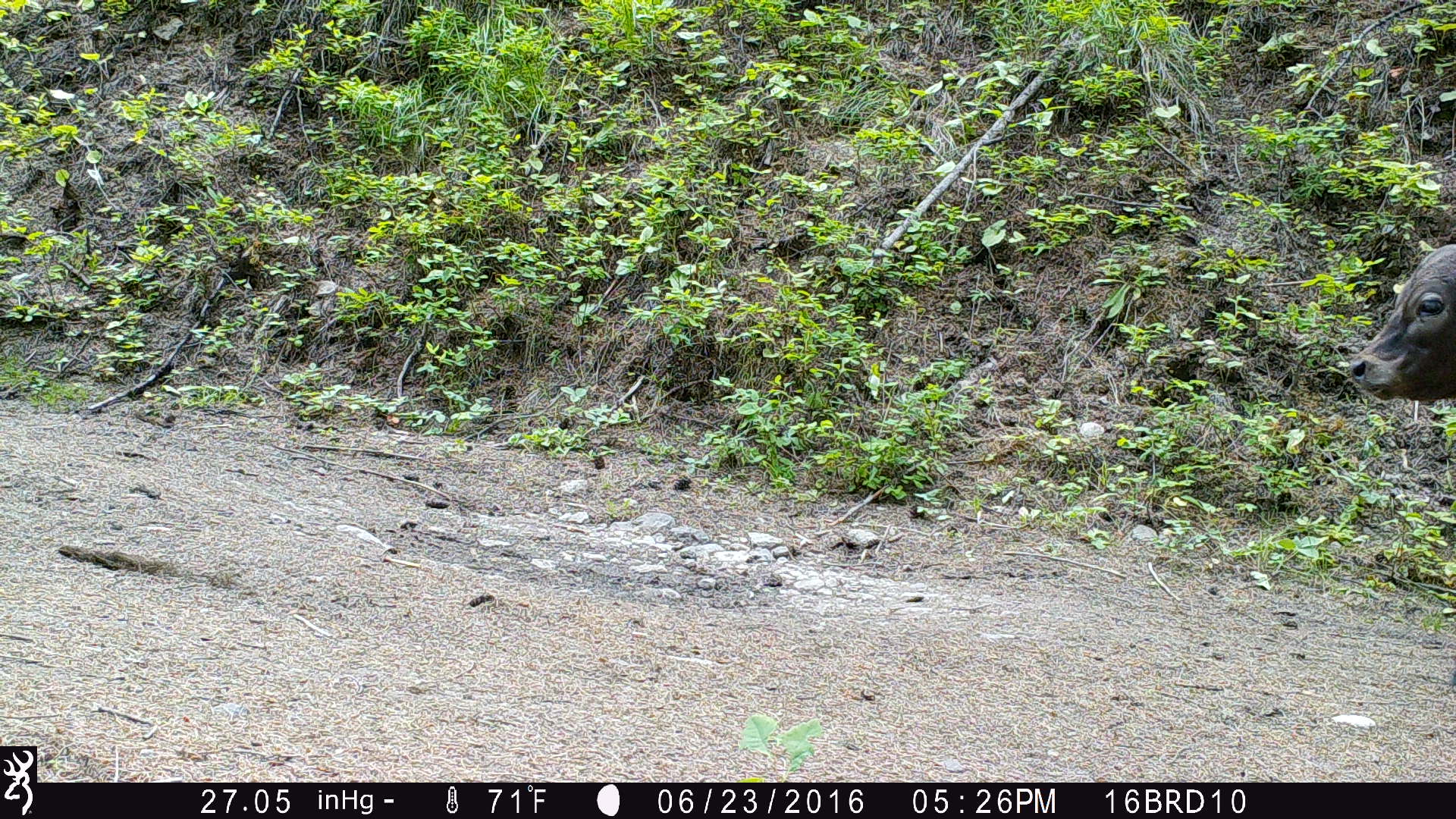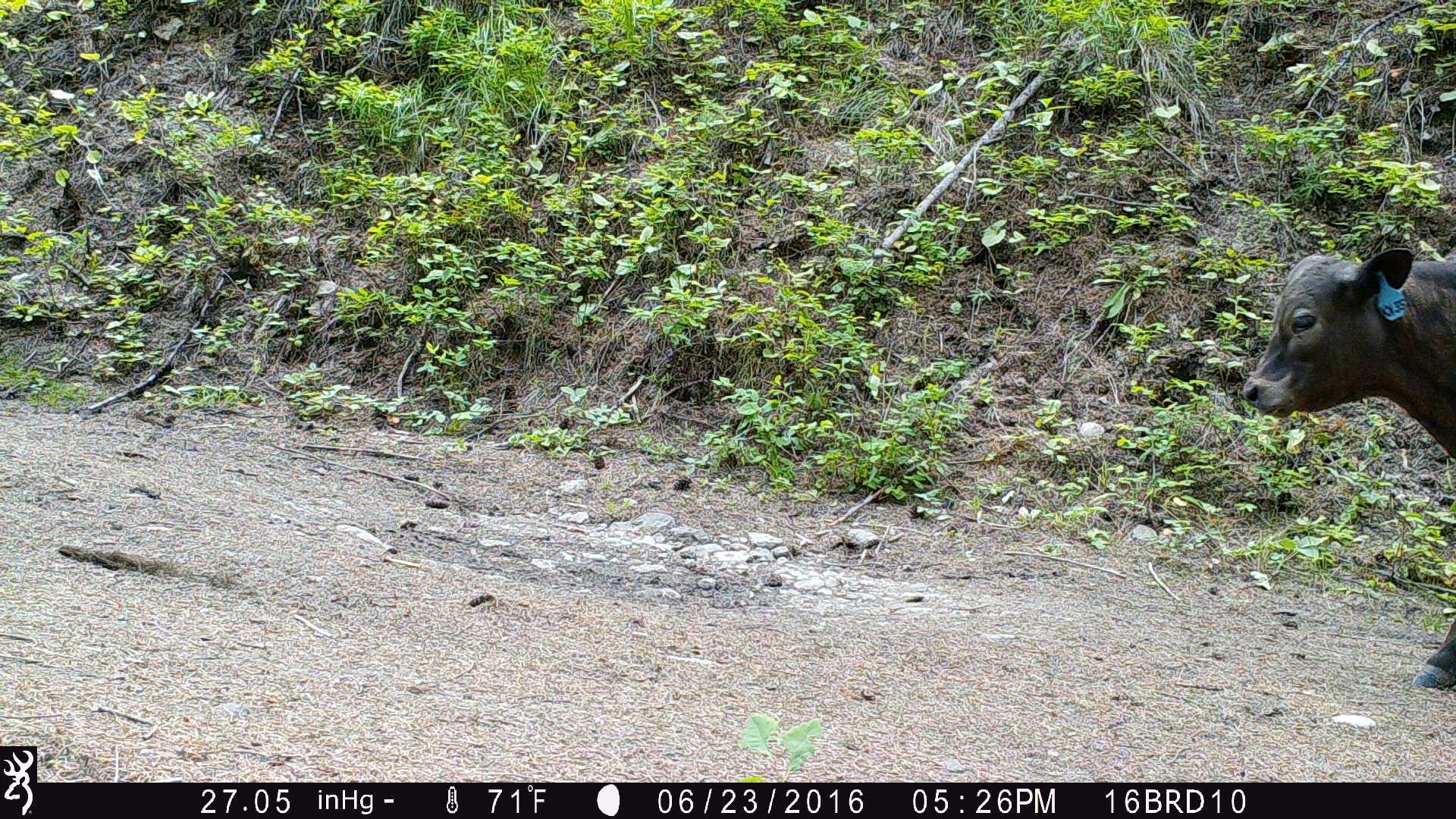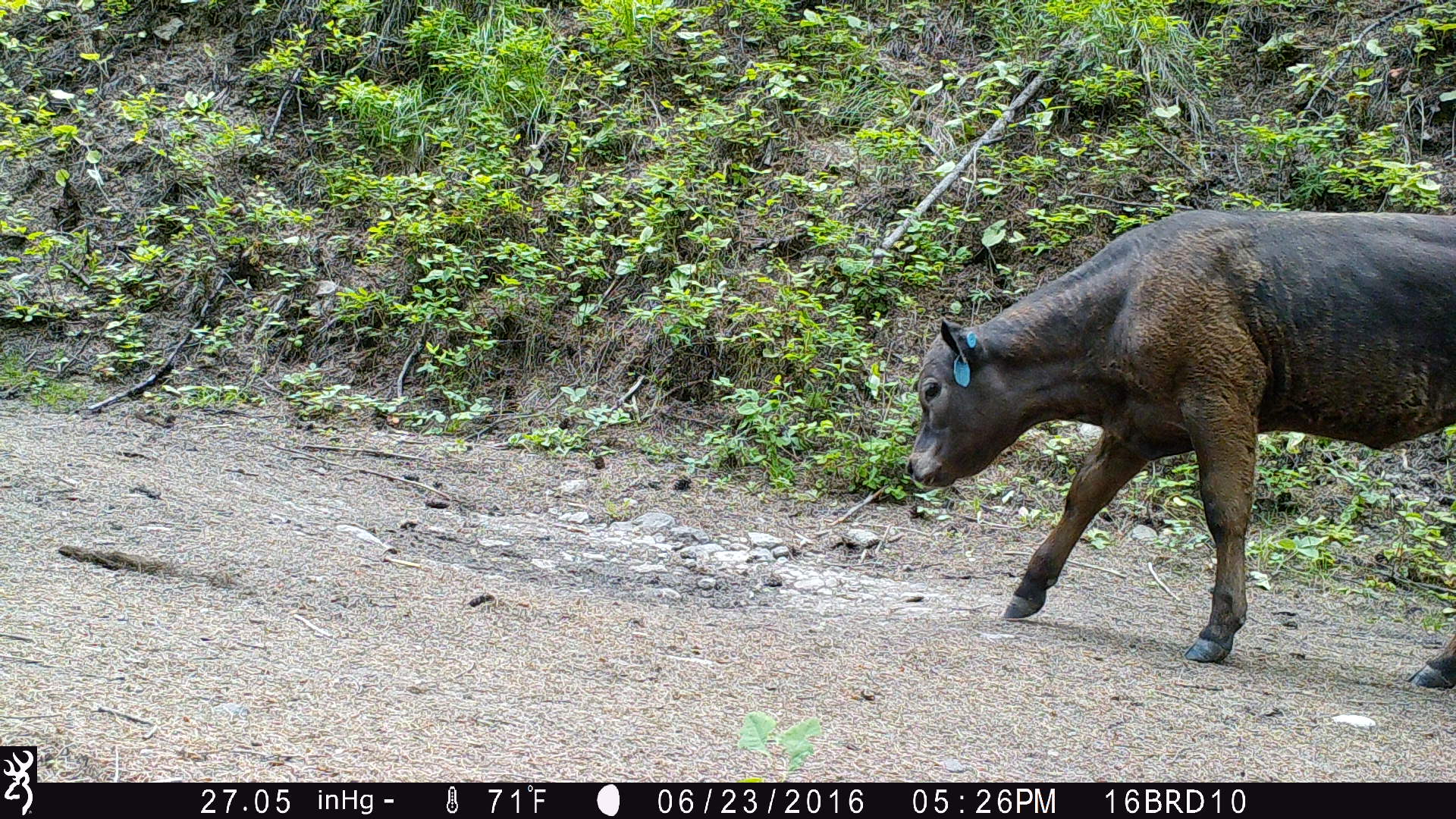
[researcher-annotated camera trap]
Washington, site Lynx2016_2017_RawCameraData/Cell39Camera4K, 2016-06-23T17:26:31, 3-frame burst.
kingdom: Animalia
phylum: Chordata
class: Mammalia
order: Artiodactyla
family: Bovidae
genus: Bos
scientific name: Bos taurus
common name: domestic cattle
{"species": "domestic cattle (Bos taurus)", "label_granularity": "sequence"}